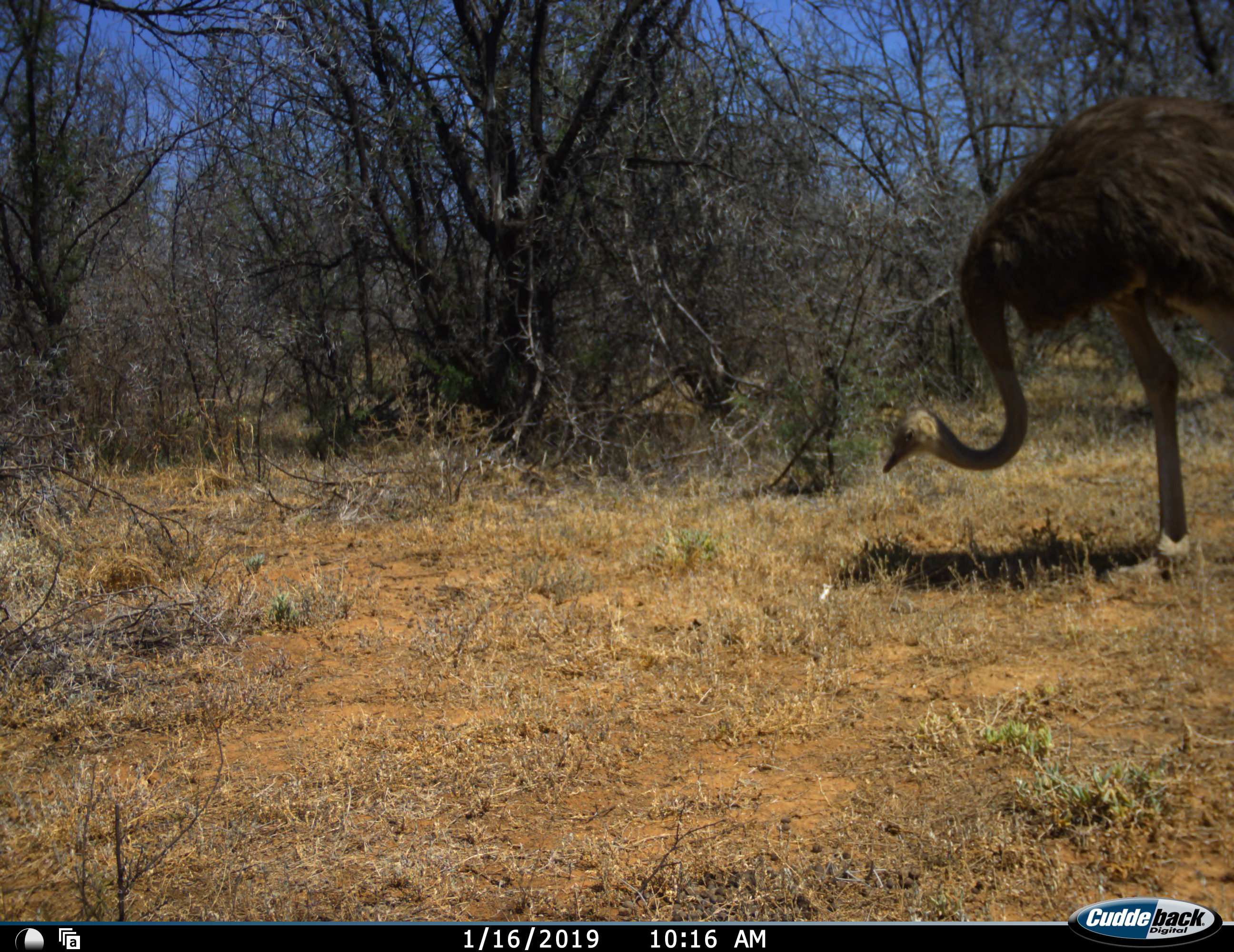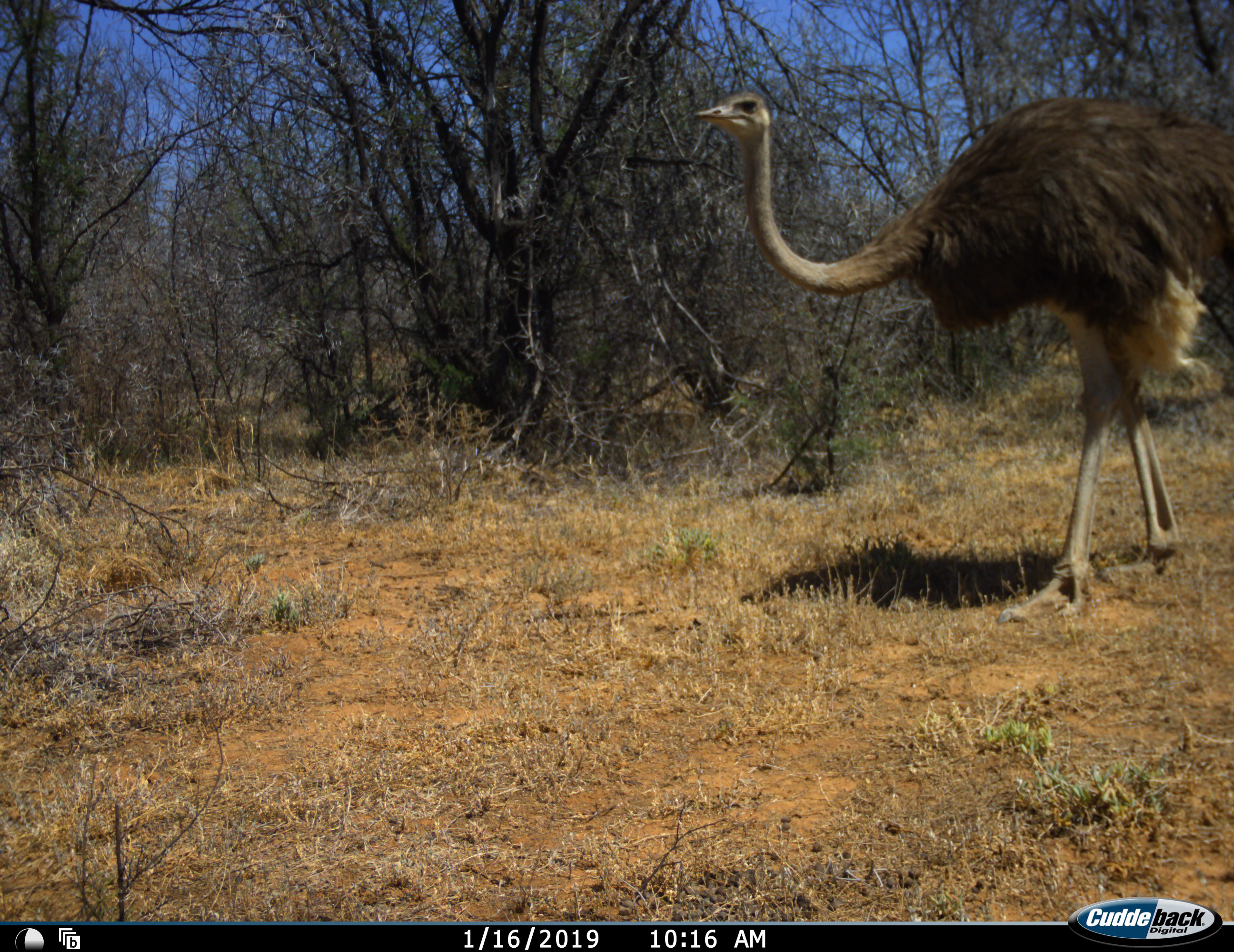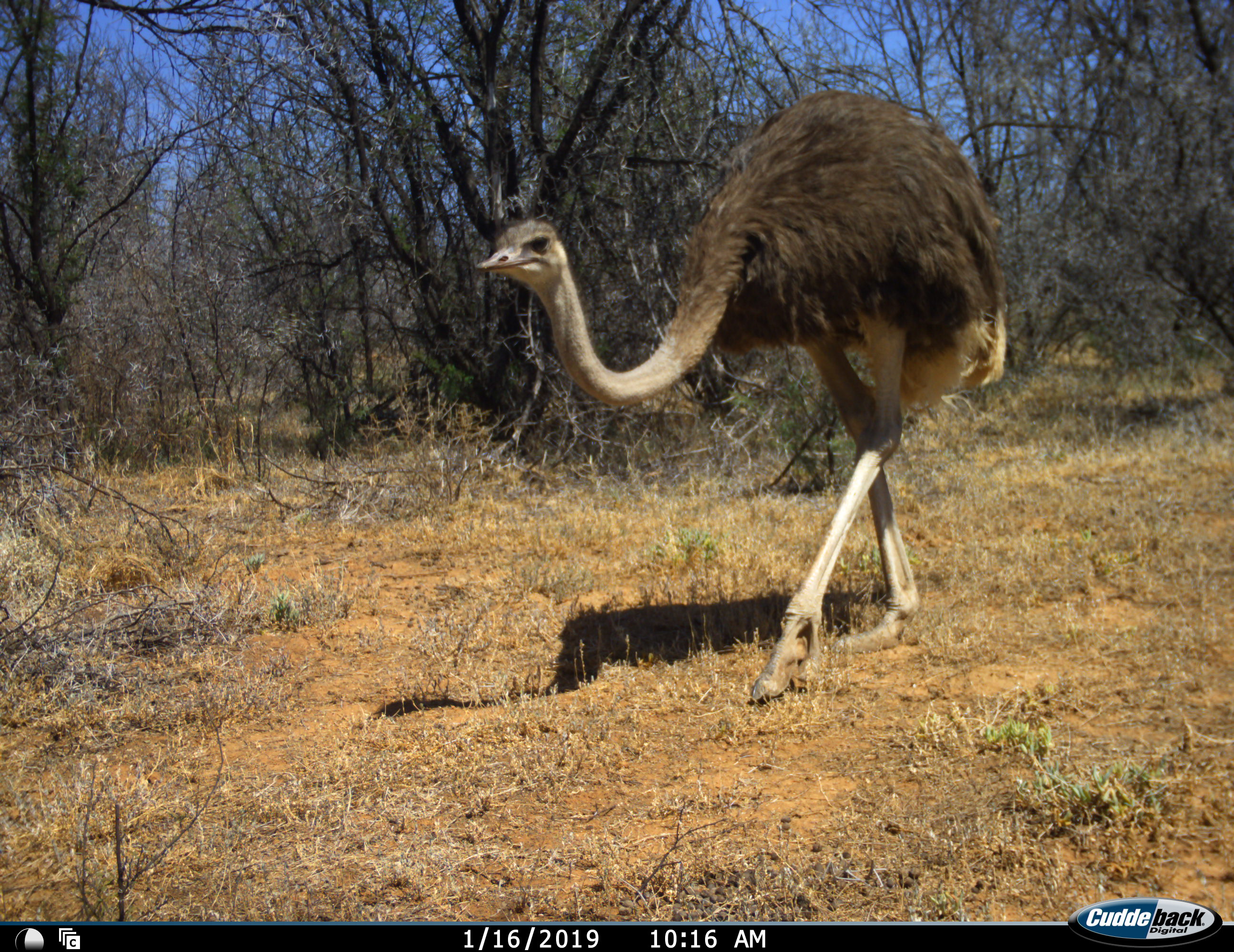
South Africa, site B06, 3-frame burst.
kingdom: Animalia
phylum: Chordata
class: Aves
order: Struthioniformes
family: Struthionidae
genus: Struthio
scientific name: Struthio camelus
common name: ostrich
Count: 1.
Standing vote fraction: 10%.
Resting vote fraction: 0%.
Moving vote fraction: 90%.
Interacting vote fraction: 0%.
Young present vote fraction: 0%.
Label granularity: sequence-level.